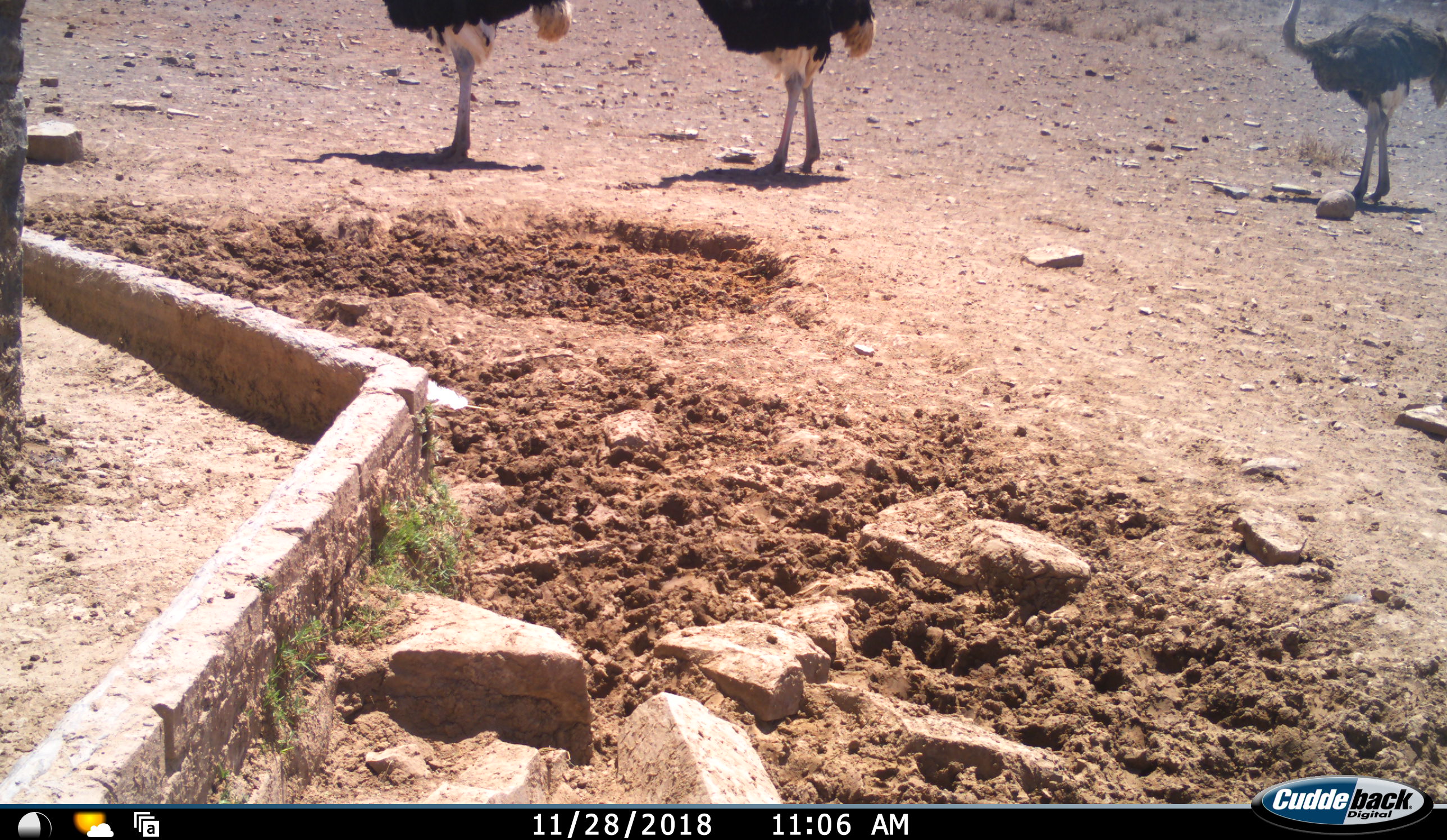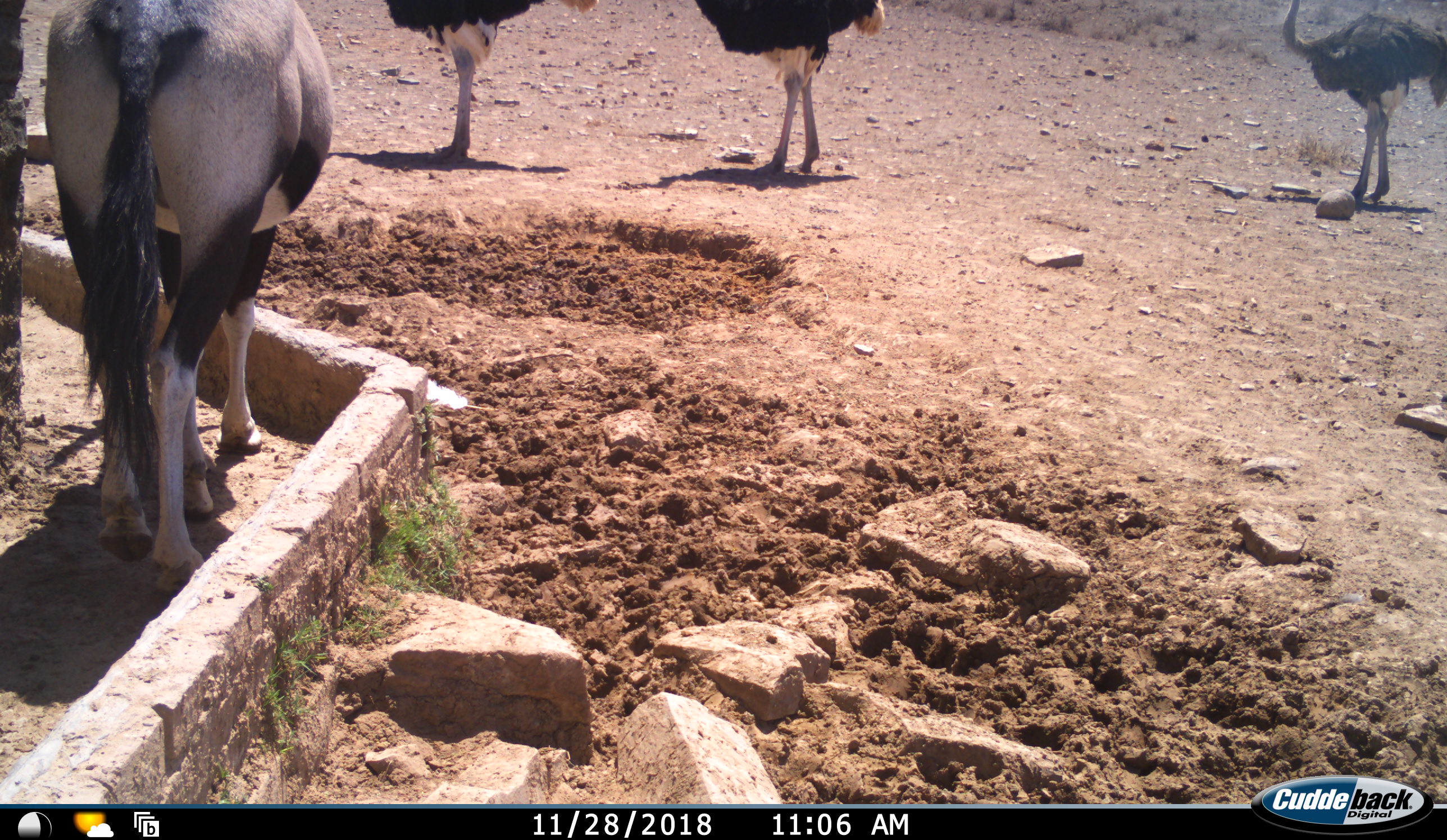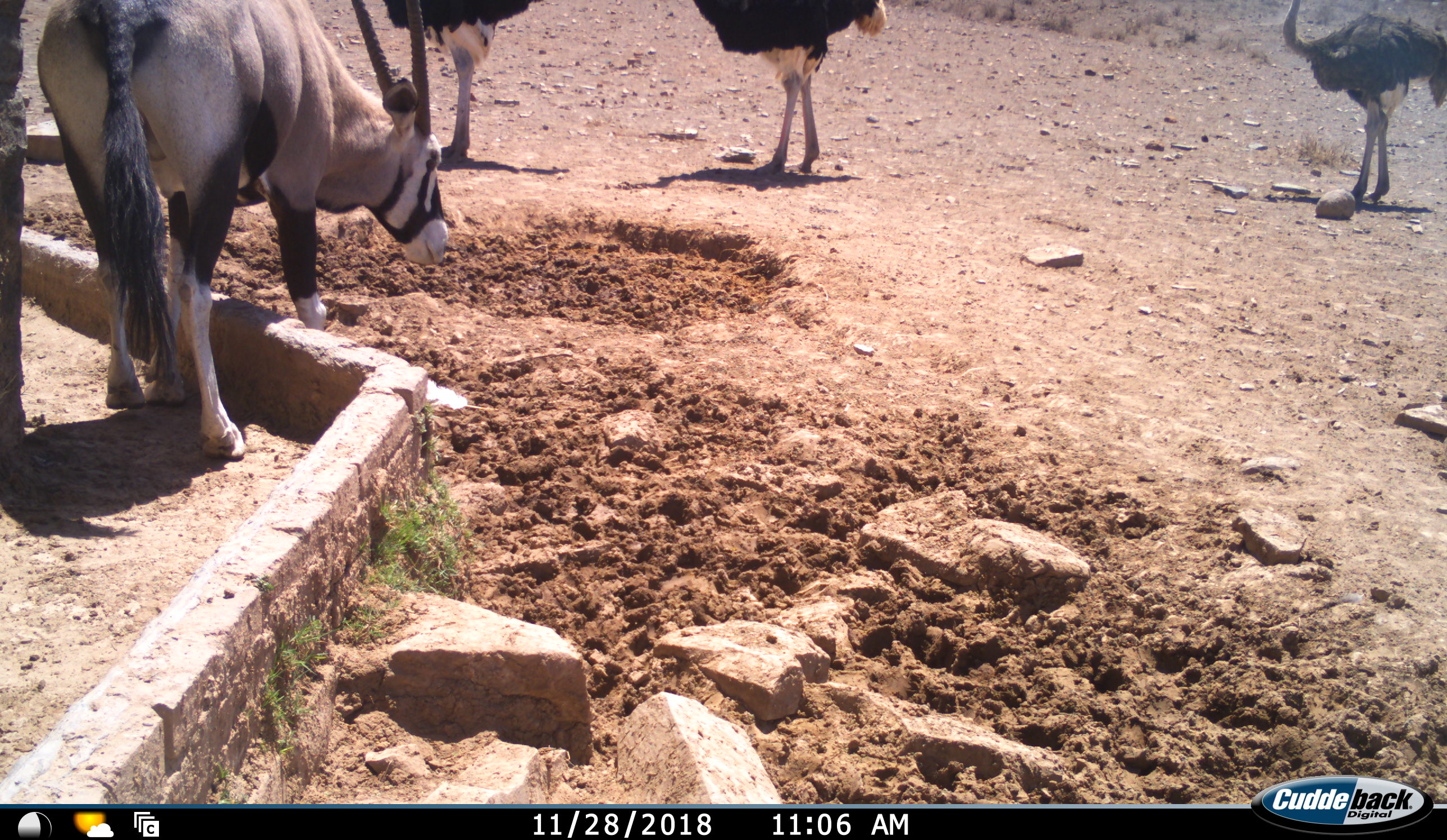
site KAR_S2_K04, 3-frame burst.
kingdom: Animalia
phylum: Chordata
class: Mammalia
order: Artiodactyla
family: Bovidae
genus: Oryx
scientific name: Oryx gazella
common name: gemsbok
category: oryx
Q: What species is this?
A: Oryx (gemsbok) (Oryx gazella).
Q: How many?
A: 1.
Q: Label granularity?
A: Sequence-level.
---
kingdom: Animalia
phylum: Chordata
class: Aves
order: Struthioniformes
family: Struthionidae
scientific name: Struthionidae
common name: ostrich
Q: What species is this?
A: Ostrich (Struthionidae).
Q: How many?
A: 3.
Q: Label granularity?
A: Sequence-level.